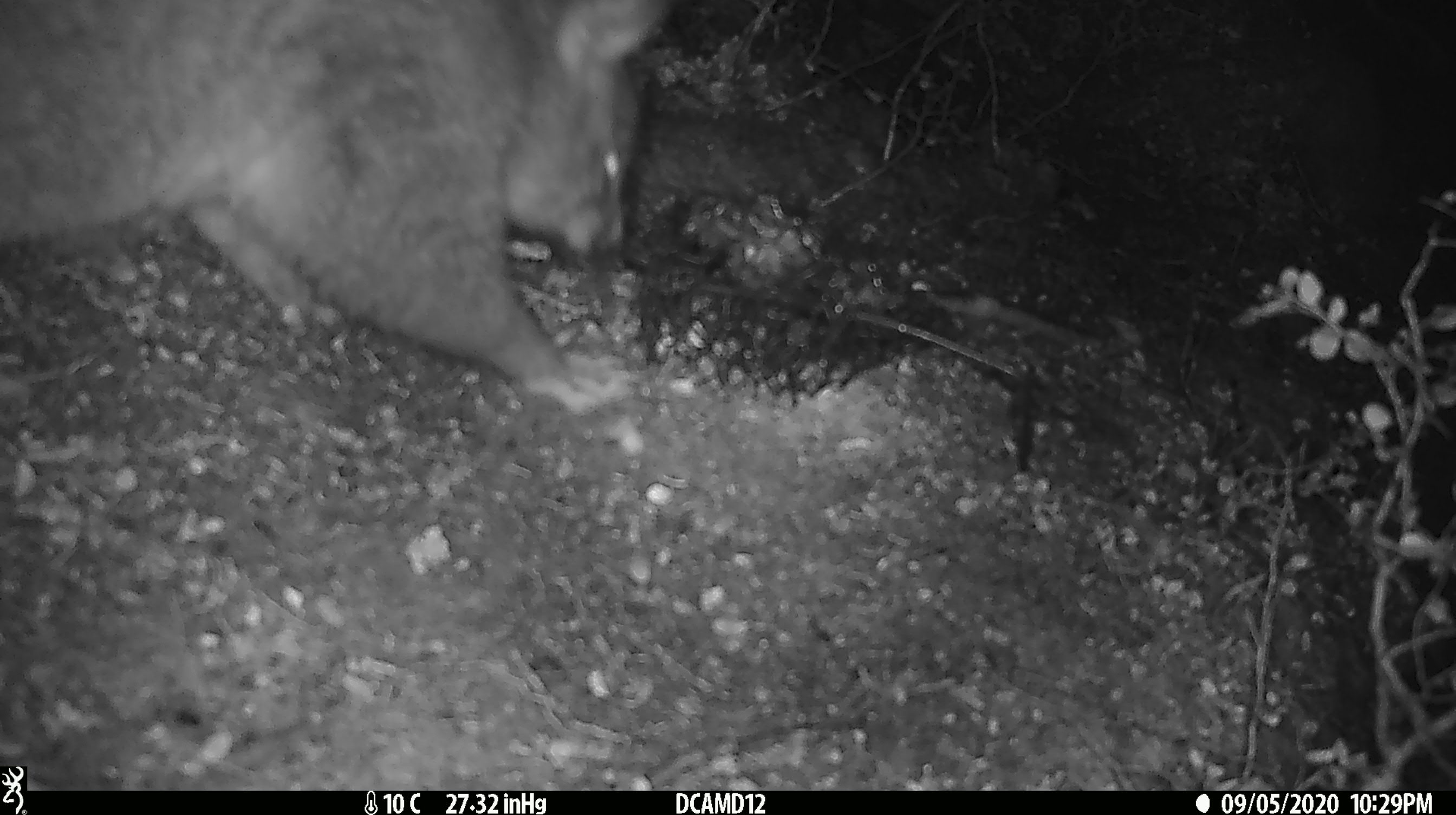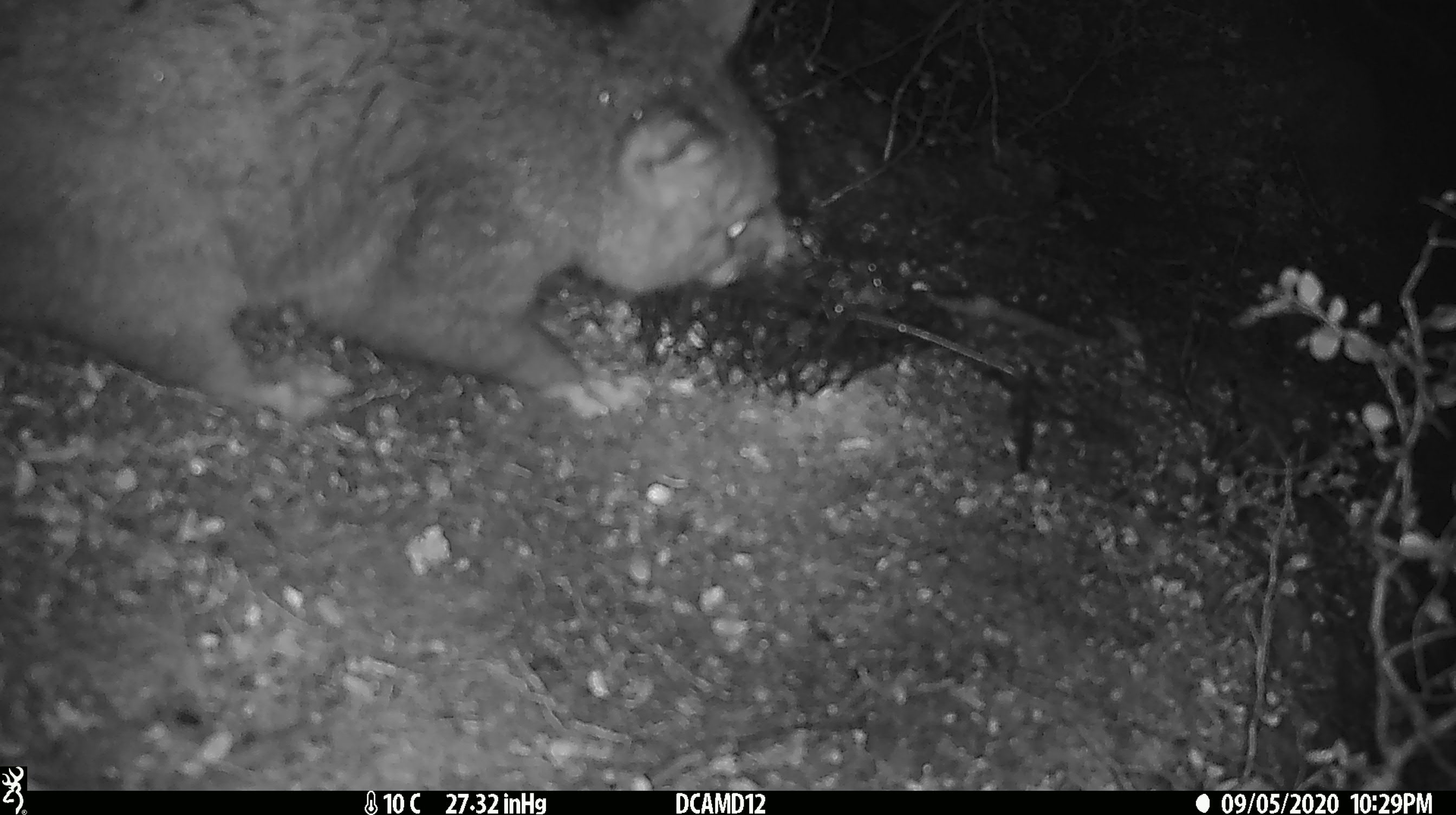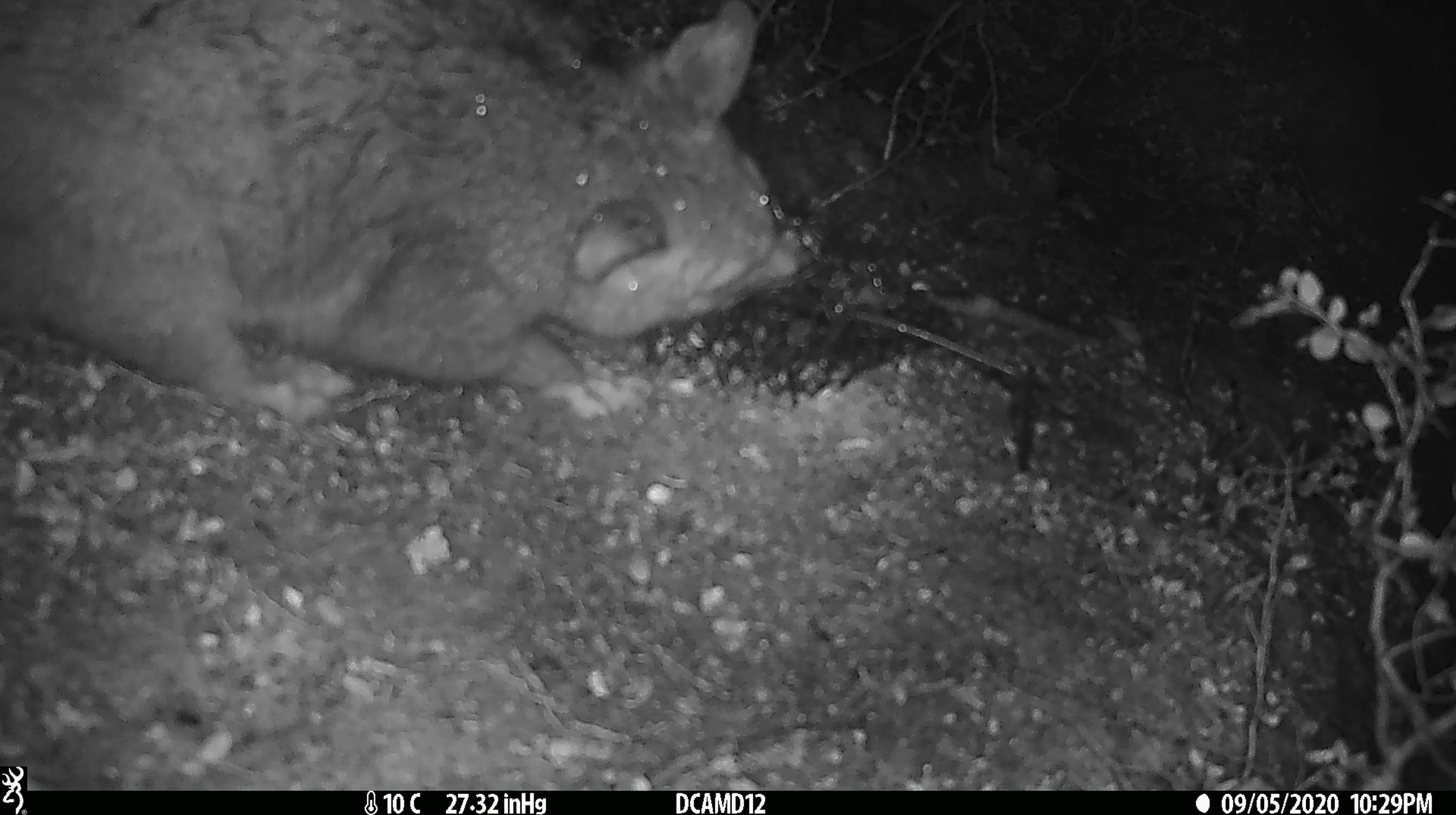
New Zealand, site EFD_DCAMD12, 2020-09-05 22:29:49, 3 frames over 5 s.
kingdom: Animalia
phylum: Chordata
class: Mammalia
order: Diprotodontia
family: Phalangeridae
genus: Trichosurus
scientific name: Trichosurus vulpecula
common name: common brushtail possum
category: possum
Possum (common brushtail possum) (Trichosurus vulpecula).